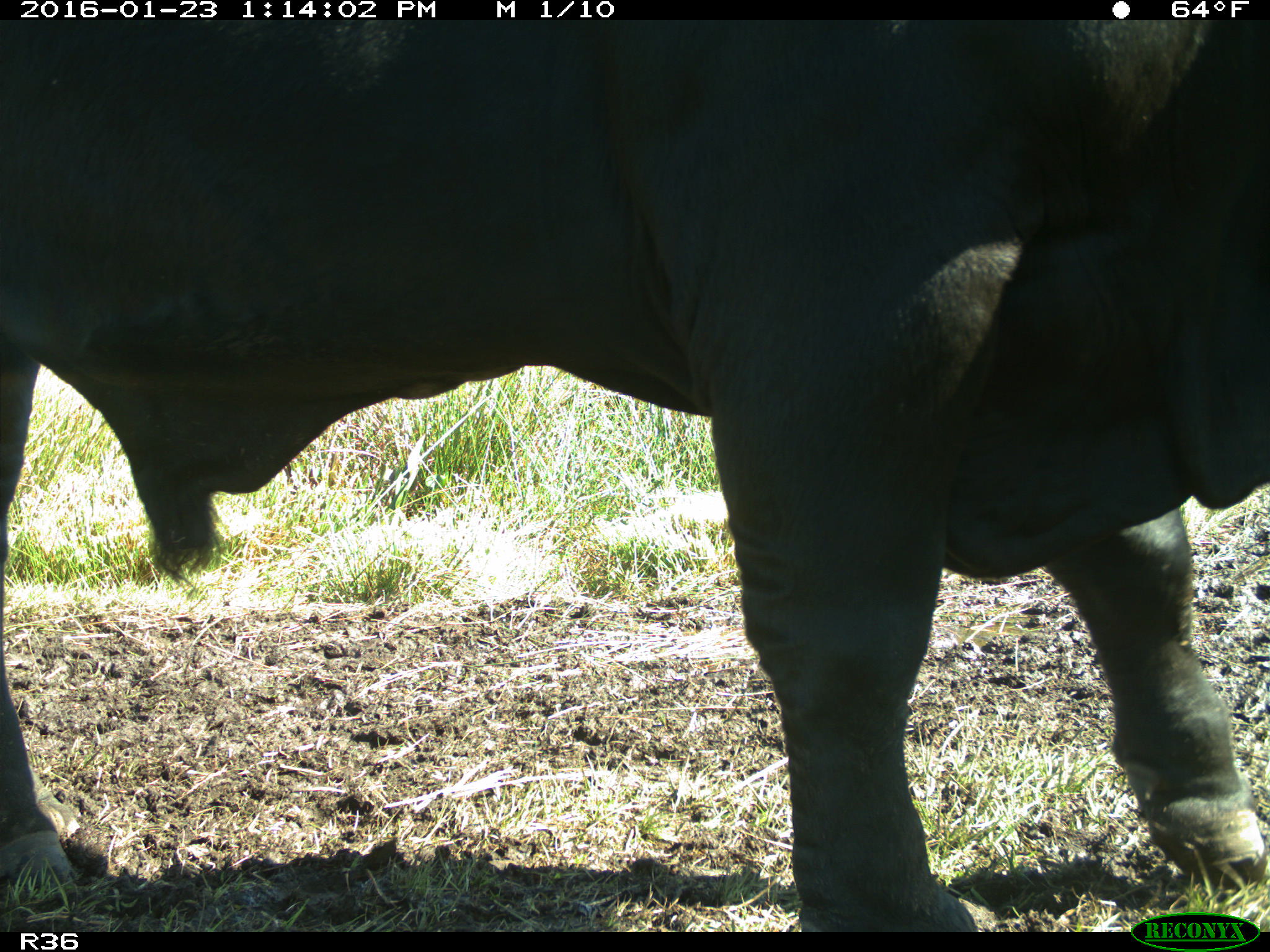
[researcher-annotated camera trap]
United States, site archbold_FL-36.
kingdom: Animalia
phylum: Chordata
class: Mammalia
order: Artiodactyla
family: Bovidae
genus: Bos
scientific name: Bos taurus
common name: domestic cow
Bos taurus (domestic cow).